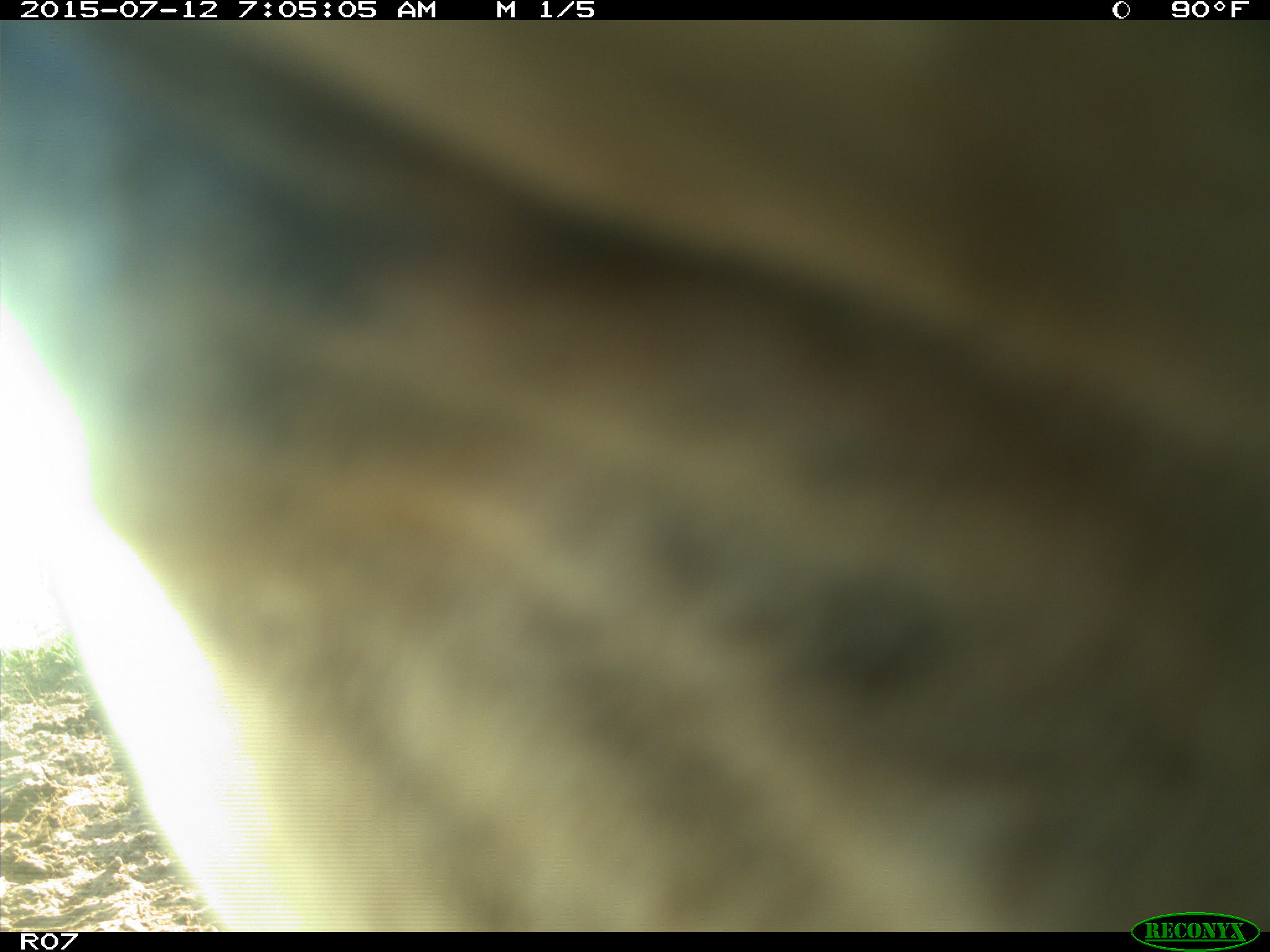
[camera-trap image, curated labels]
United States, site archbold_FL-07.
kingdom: Animalia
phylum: Chordata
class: Mammalia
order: Artiodactyla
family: Bovidae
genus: Bos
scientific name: Bos taurus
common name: domestic cow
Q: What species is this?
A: Bos taurus (domestic cow).